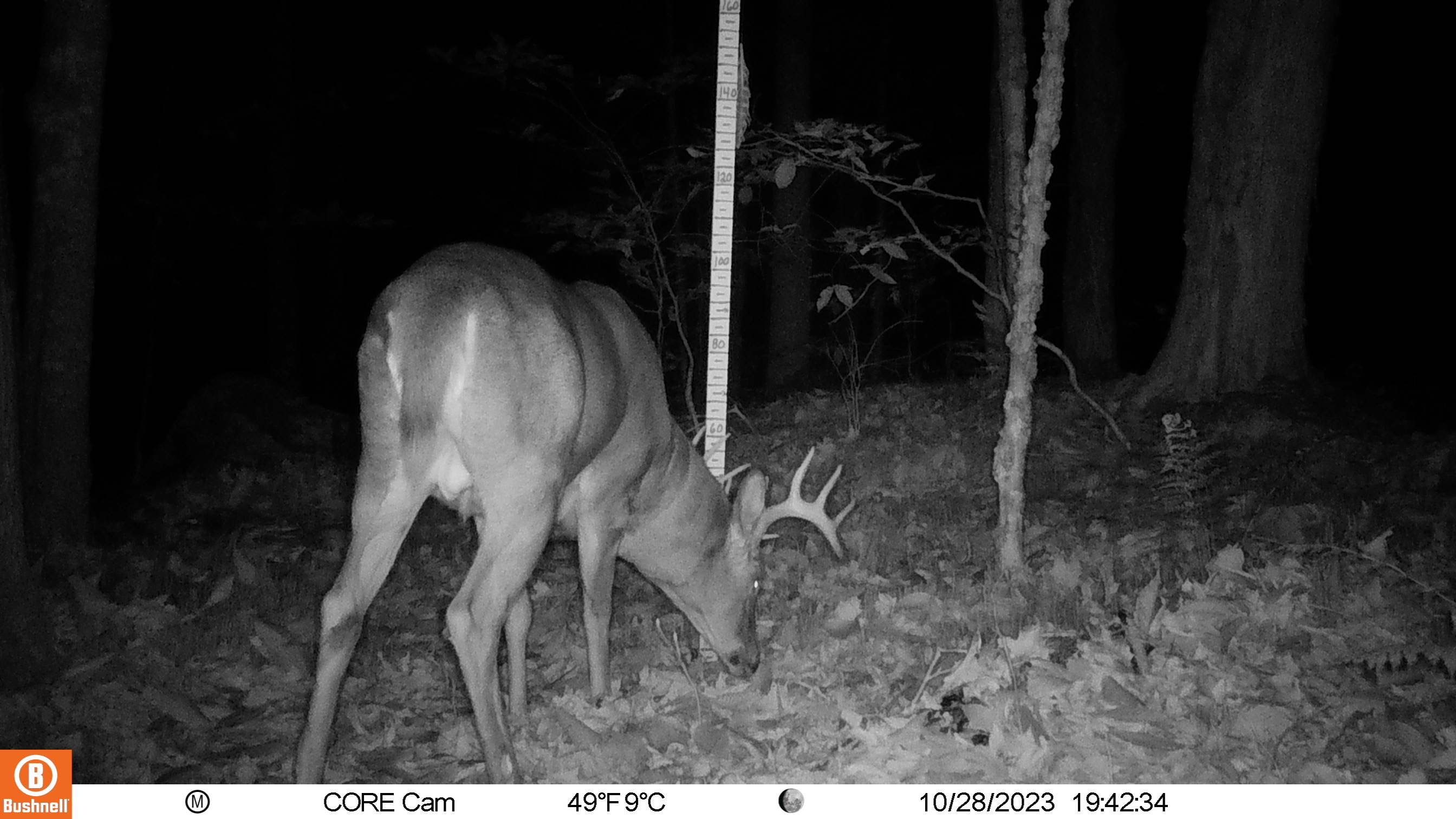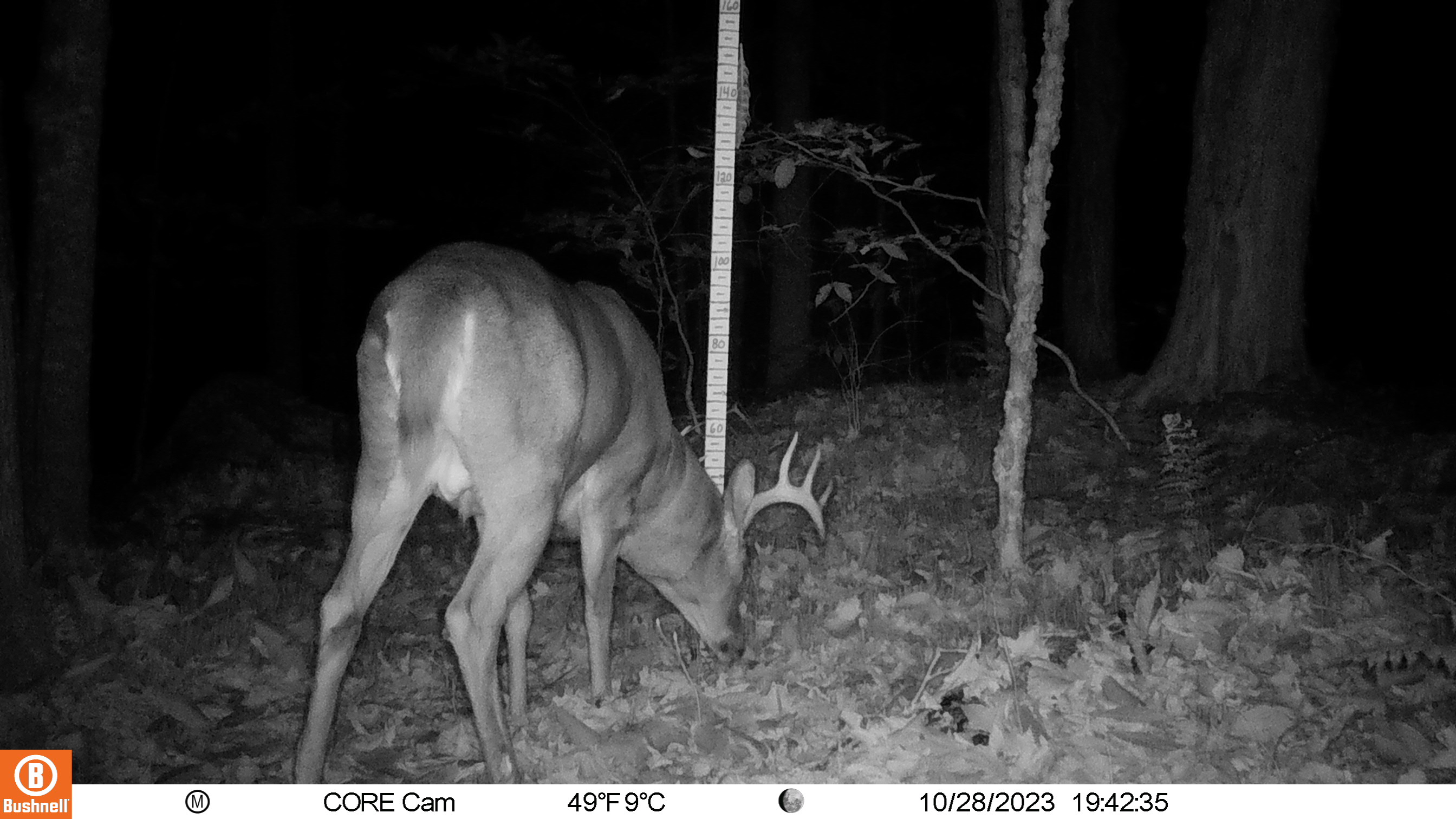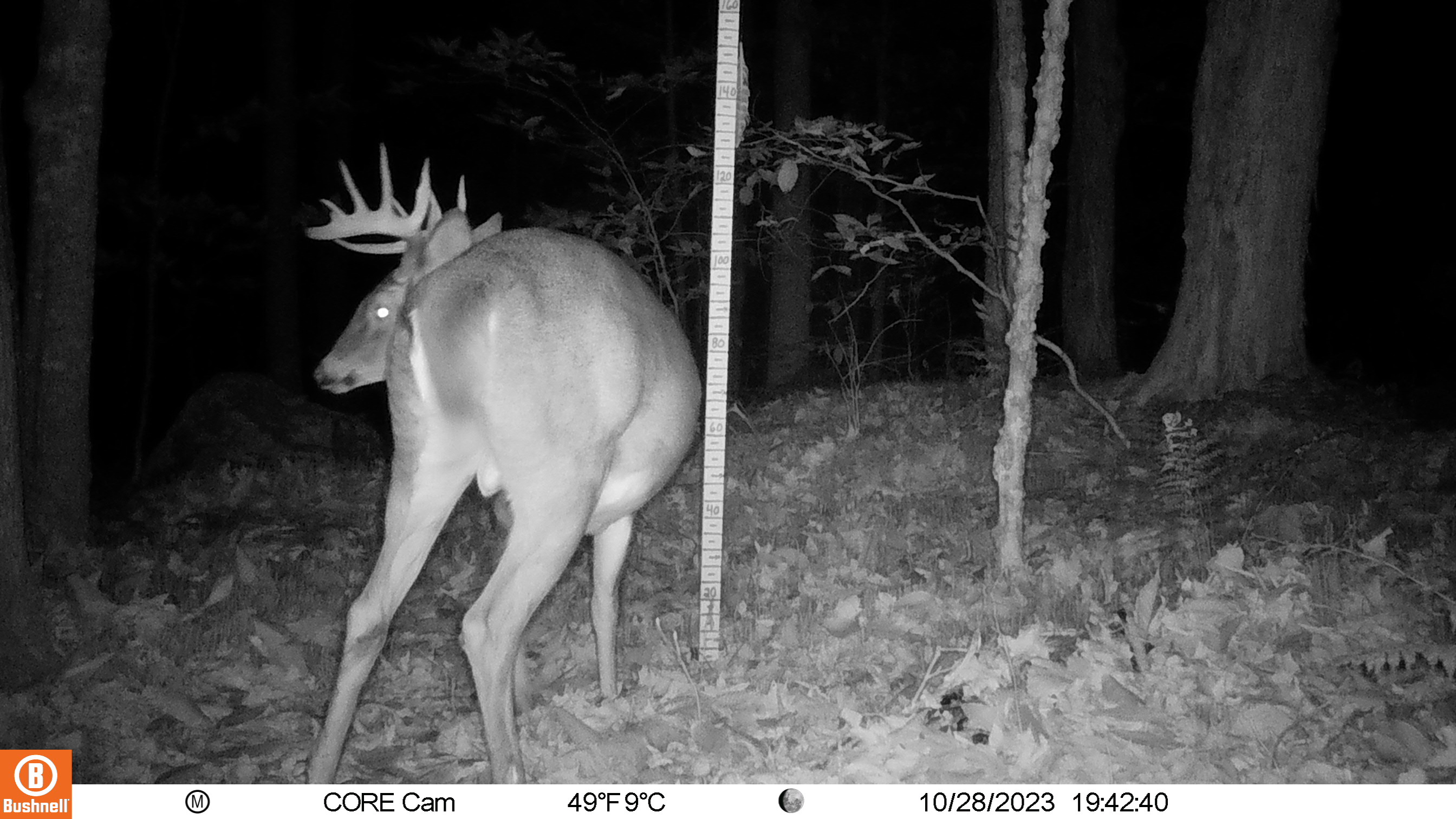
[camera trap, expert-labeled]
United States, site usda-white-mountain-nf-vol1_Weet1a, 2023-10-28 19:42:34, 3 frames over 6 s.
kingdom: Animalia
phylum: Chordata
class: Mammalia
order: Artiodactyla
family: Cervidae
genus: Odocoileus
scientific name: Odocoileus virginianus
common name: white-tailed deer